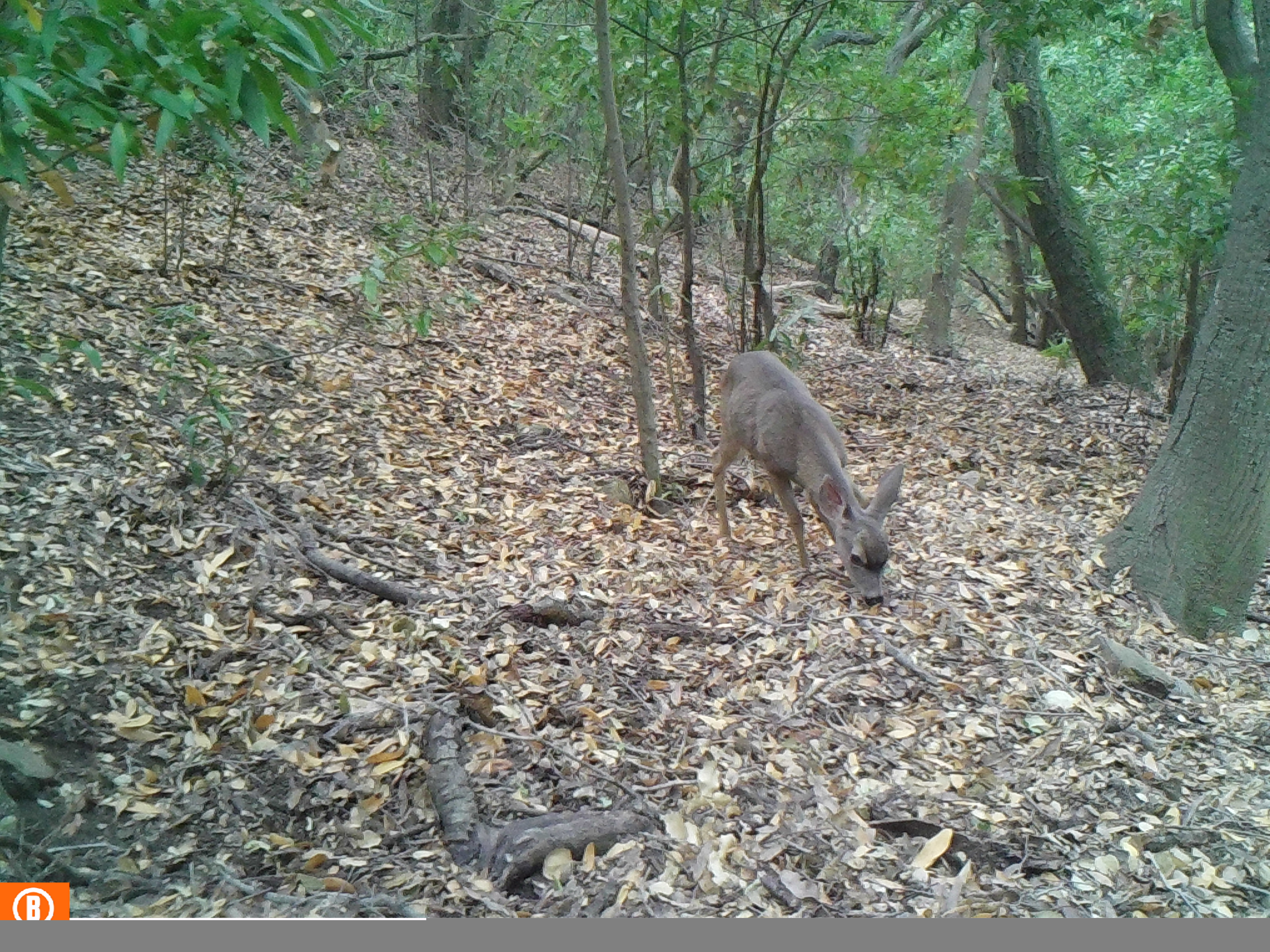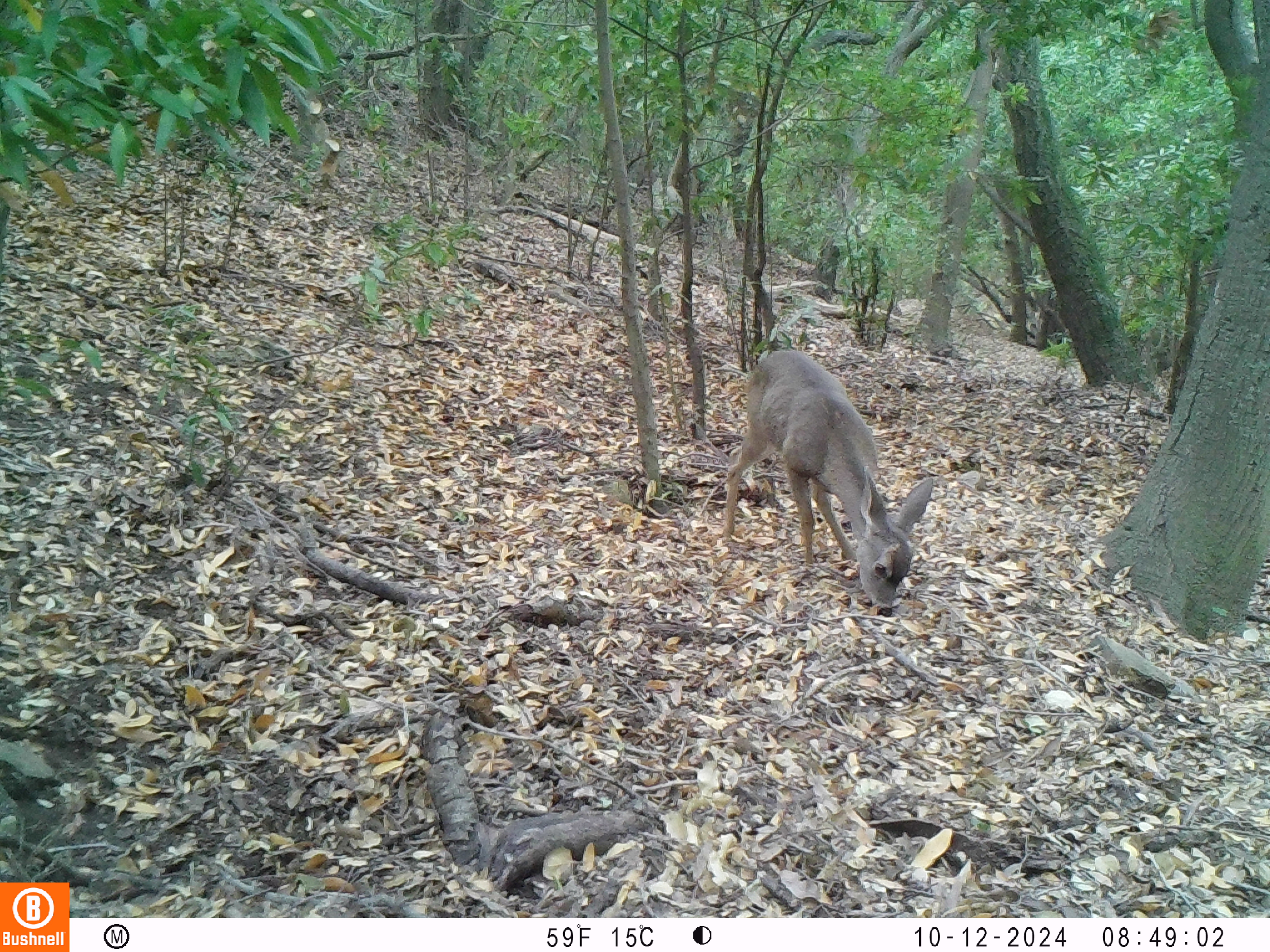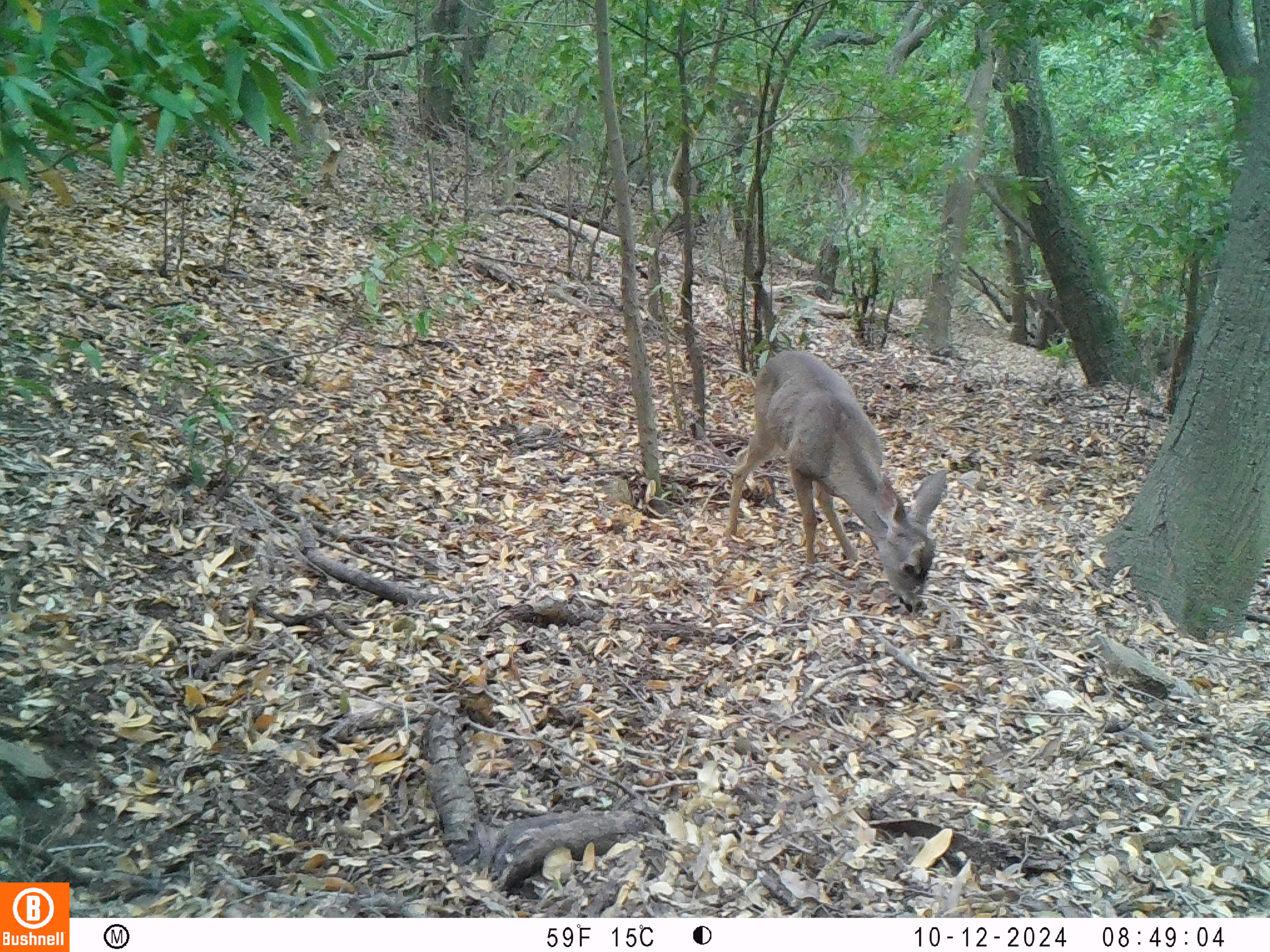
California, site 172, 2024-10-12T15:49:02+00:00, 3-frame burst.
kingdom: Animalia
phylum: Chordata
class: Mammalia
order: Artiodactyla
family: Cervidae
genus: Odocoileus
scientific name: Odocoileus hemionus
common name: mule deer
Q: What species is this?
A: Mule deer (Odocoileus hemionus).